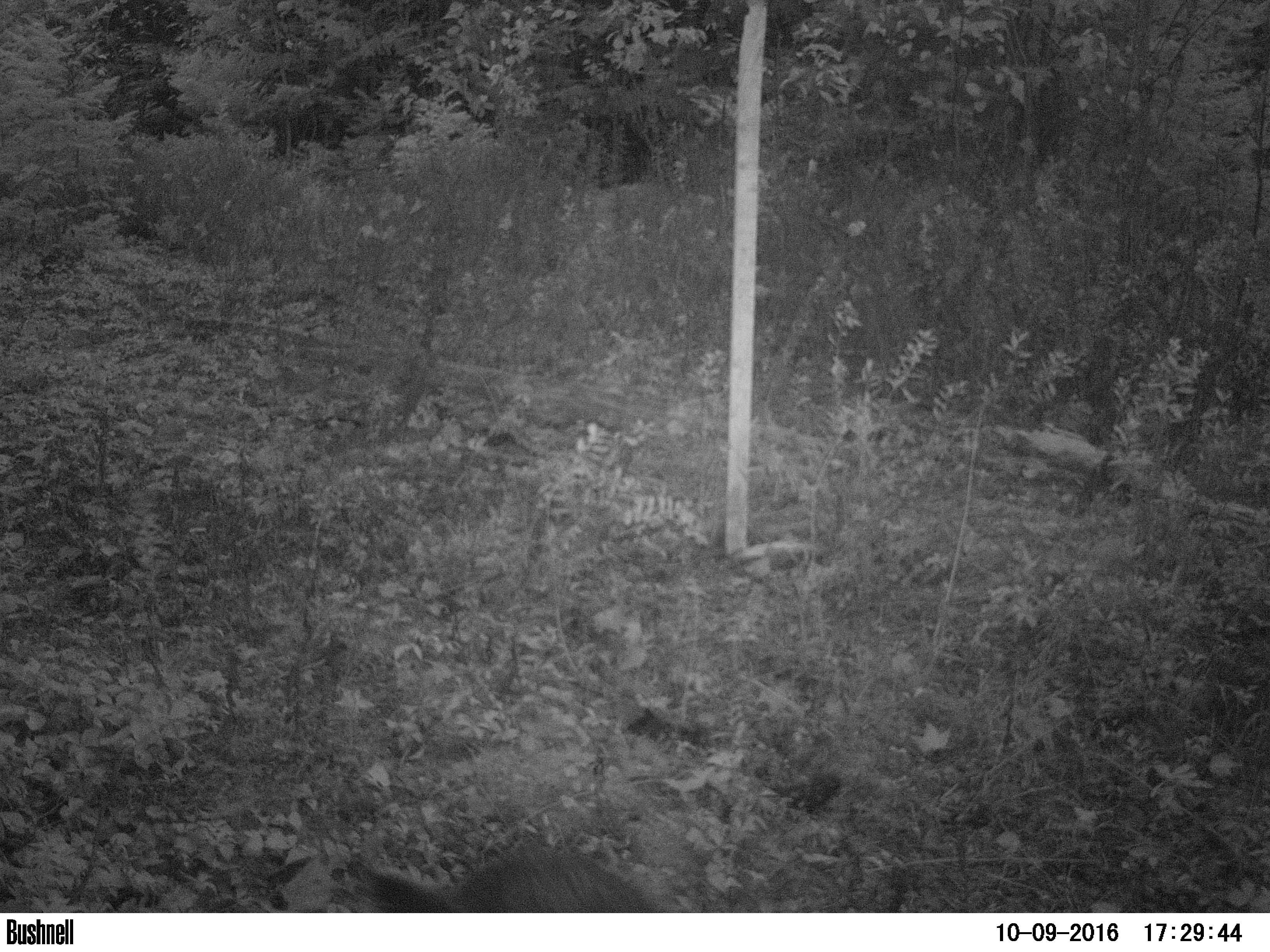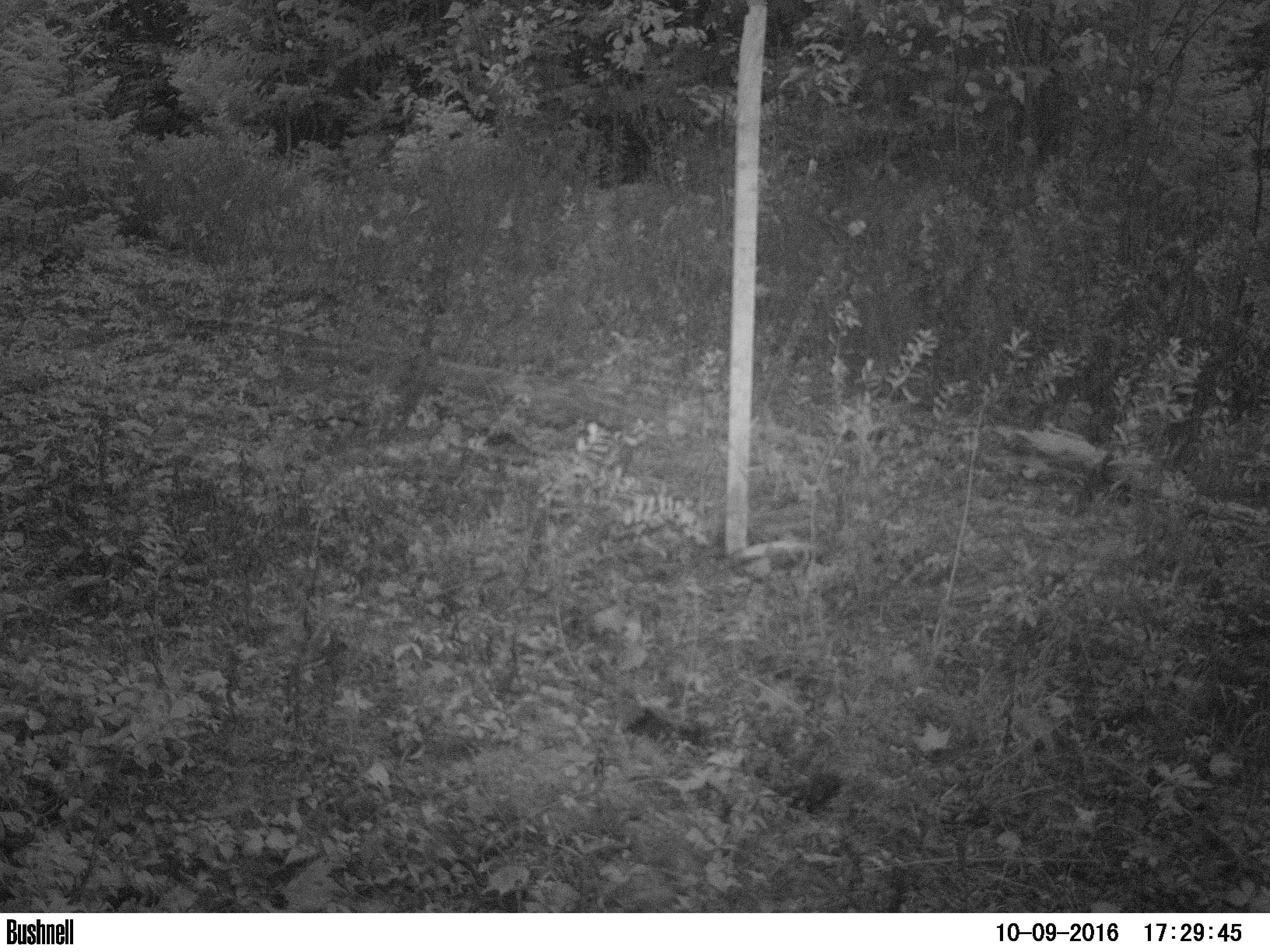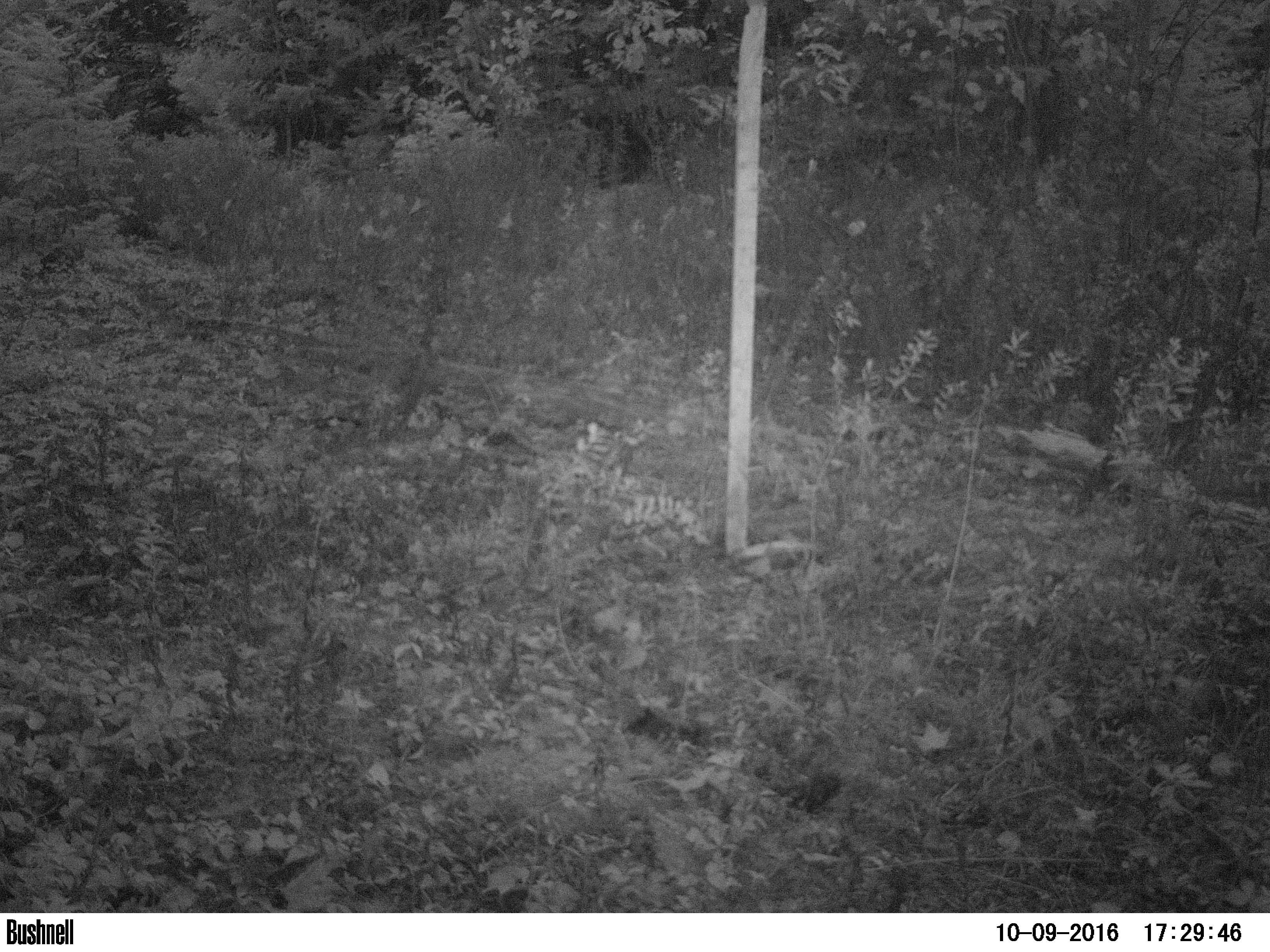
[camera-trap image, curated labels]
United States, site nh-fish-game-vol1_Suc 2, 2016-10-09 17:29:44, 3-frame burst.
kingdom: Animalia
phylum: Chordata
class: Mammalia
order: Rodentia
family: Erethizontidae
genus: Erethizon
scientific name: Erethizon dorsatum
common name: porcupine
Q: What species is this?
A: Porcupine (Erethizon dorsatum).